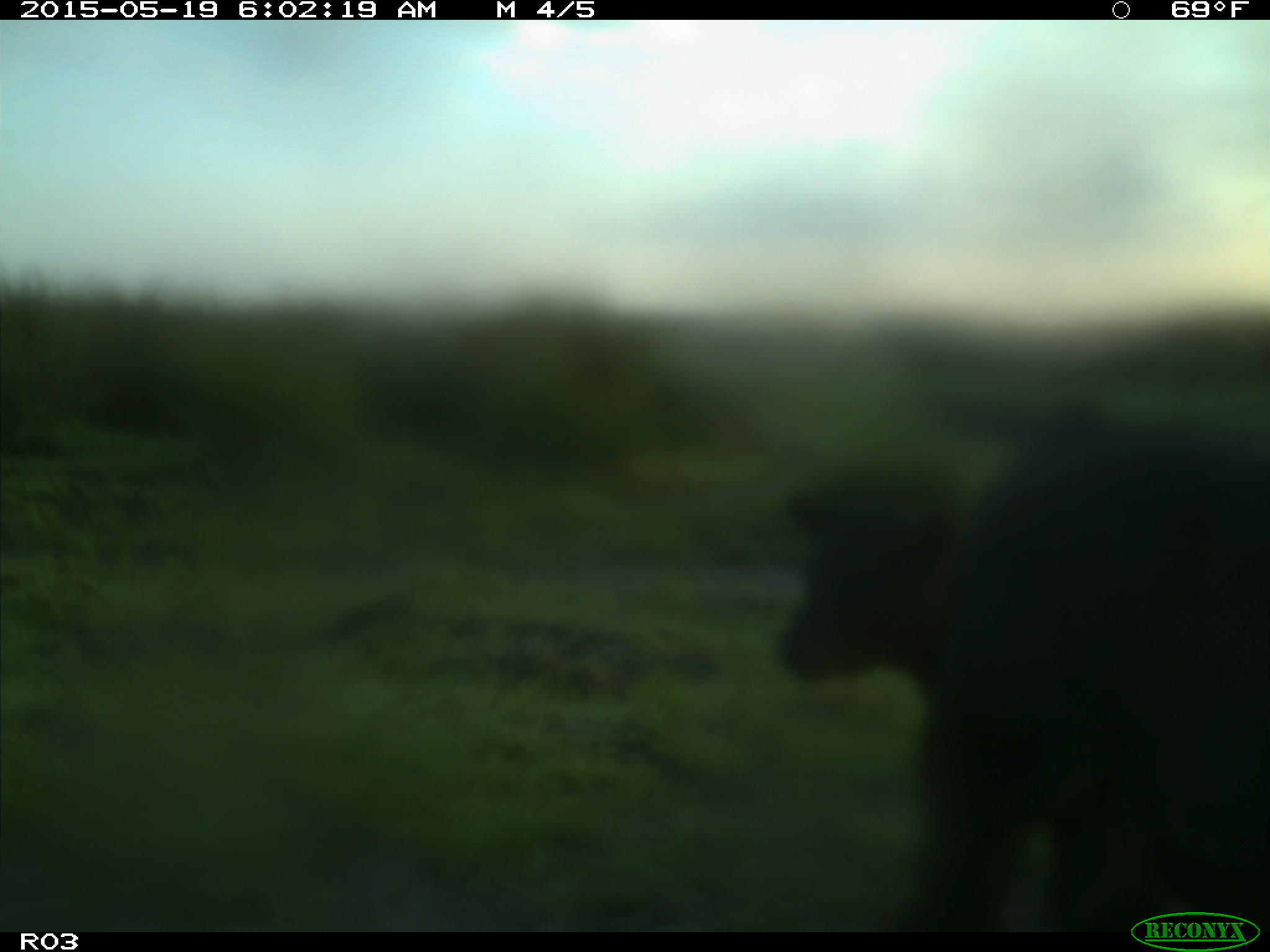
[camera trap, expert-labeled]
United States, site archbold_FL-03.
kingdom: Animalia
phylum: Chordata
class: Mammalia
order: Artiodactyla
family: Bovidae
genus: Bos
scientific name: Bos taurus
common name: domestic cow